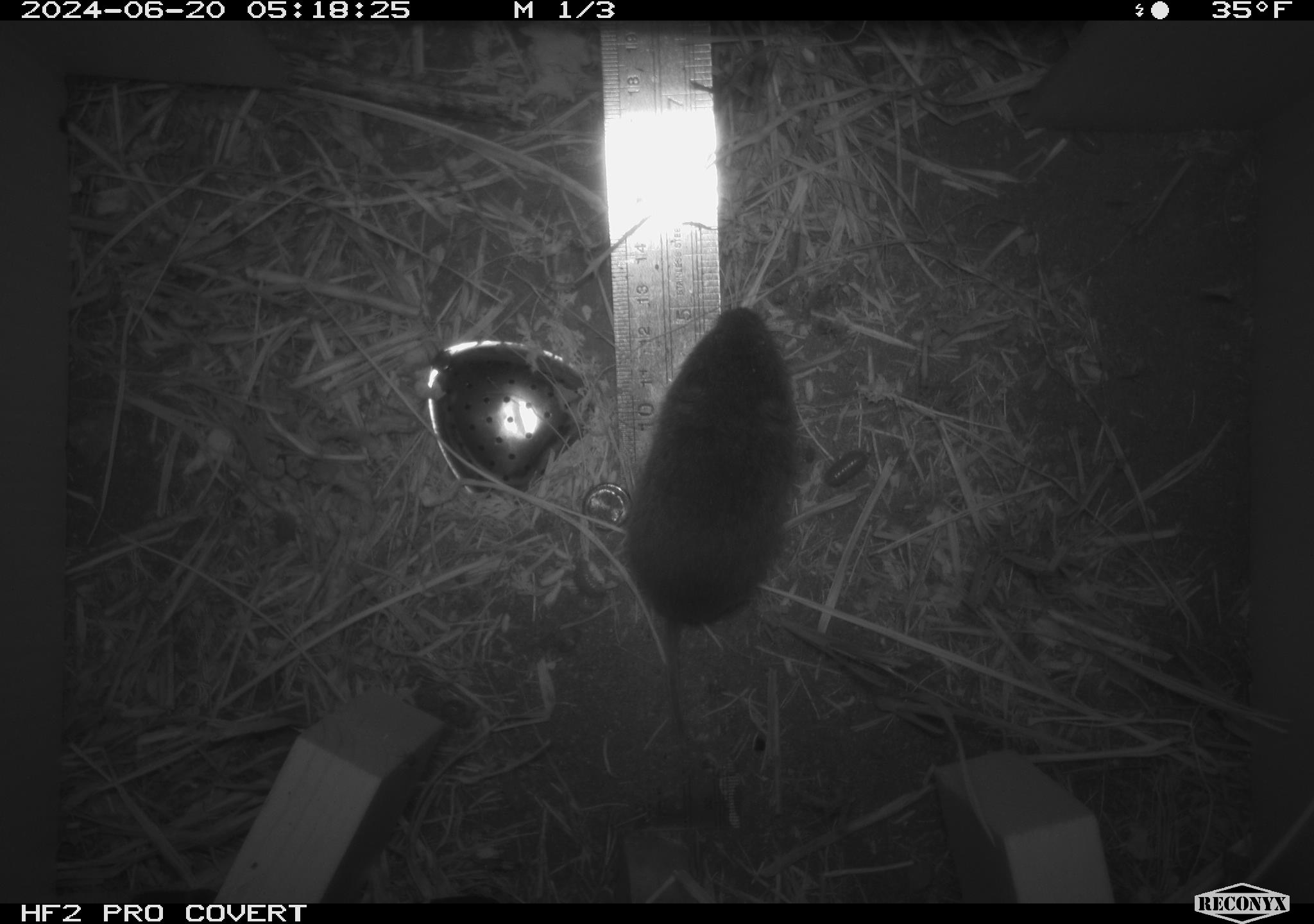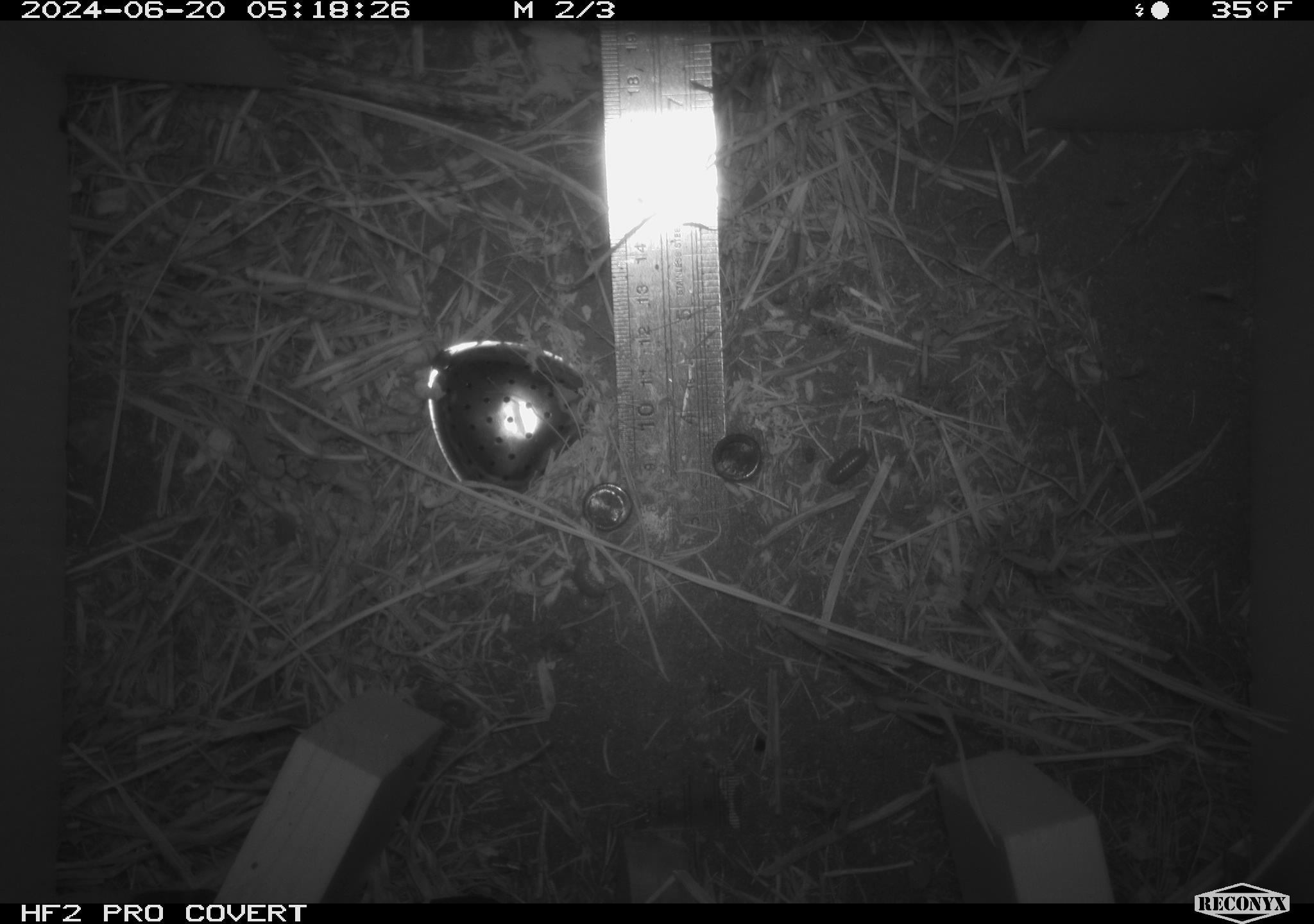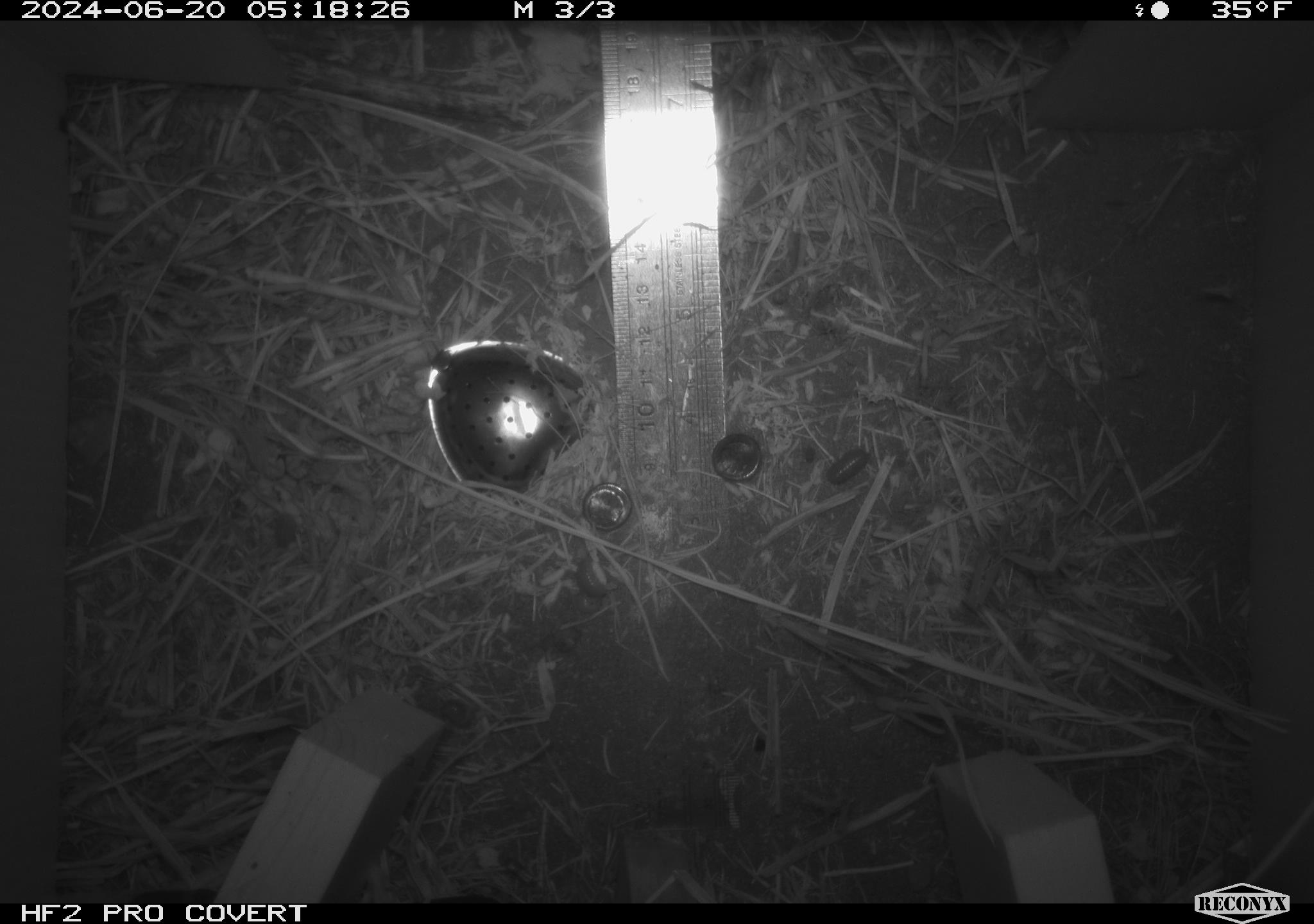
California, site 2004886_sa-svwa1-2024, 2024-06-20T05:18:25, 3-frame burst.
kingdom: Animalia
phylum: Chordata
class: Mammalia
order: Rodentia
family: Cricetidae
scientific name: Arvicolinae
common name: voles, lemmings, and muskrats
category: arvicolinae subfamily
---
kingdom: Animalia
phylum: Arthropoda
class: Malacostraca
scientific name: Malacostraca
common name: amphipods, crabs, isopods, krill, lobsters and shrimps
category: malacostracan